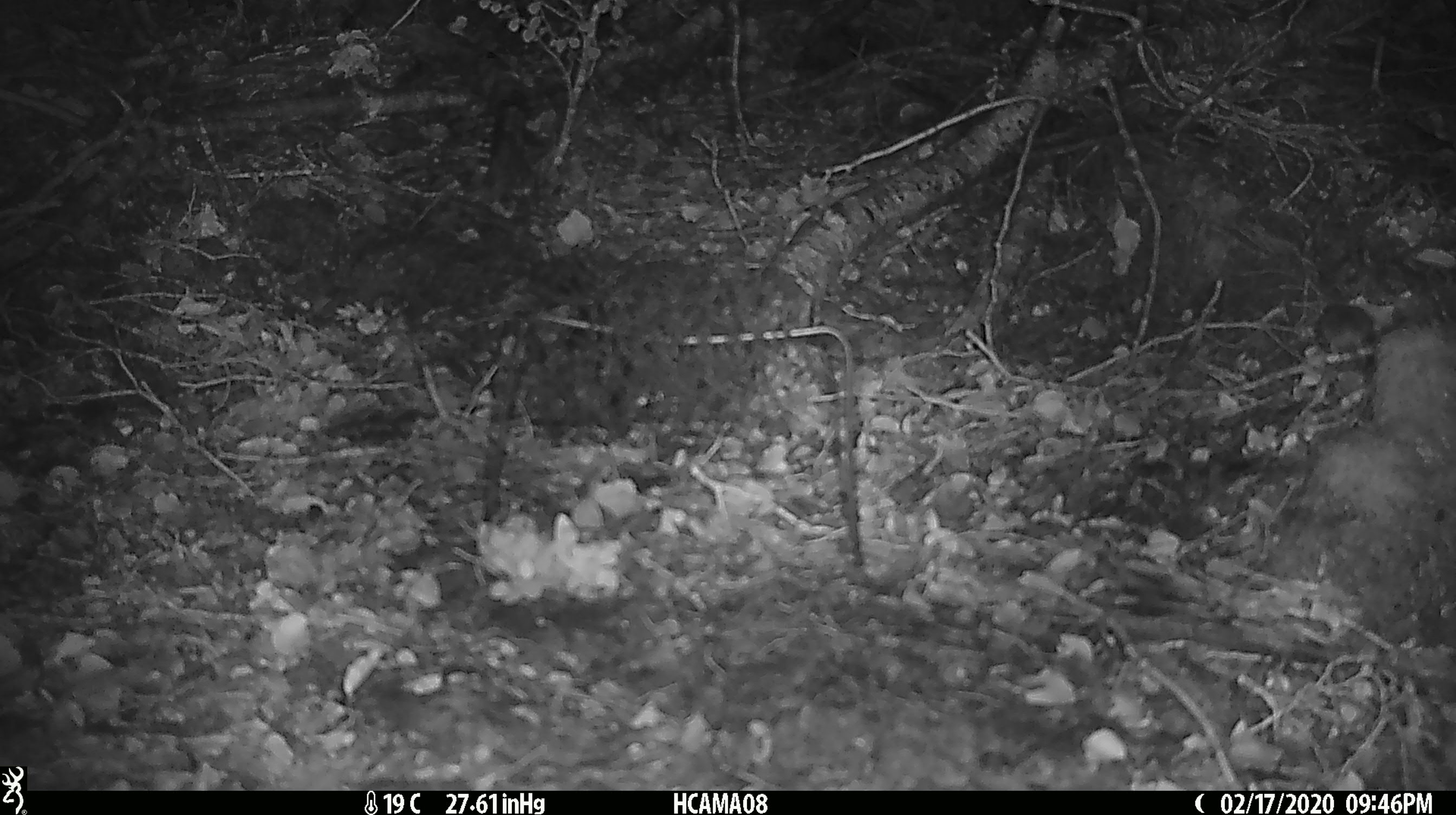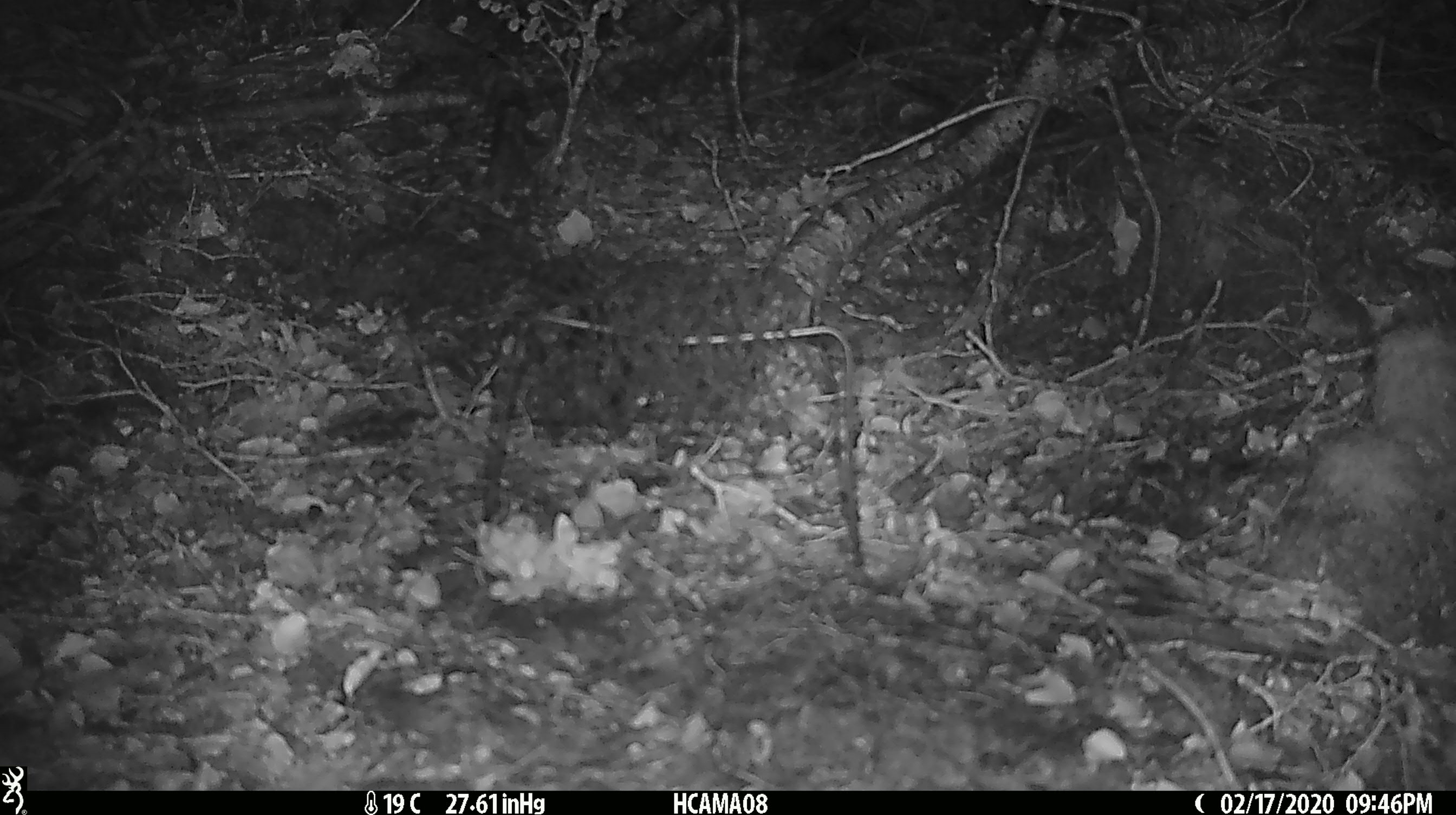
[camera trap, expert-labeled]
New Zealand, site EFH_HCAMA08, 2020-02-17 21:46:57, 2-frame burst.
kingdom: Animalia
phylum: Chordata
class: Mammalia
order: Rodentia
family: Muridae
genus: Mus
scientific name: Mus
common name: mouse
Mouse (Mus).